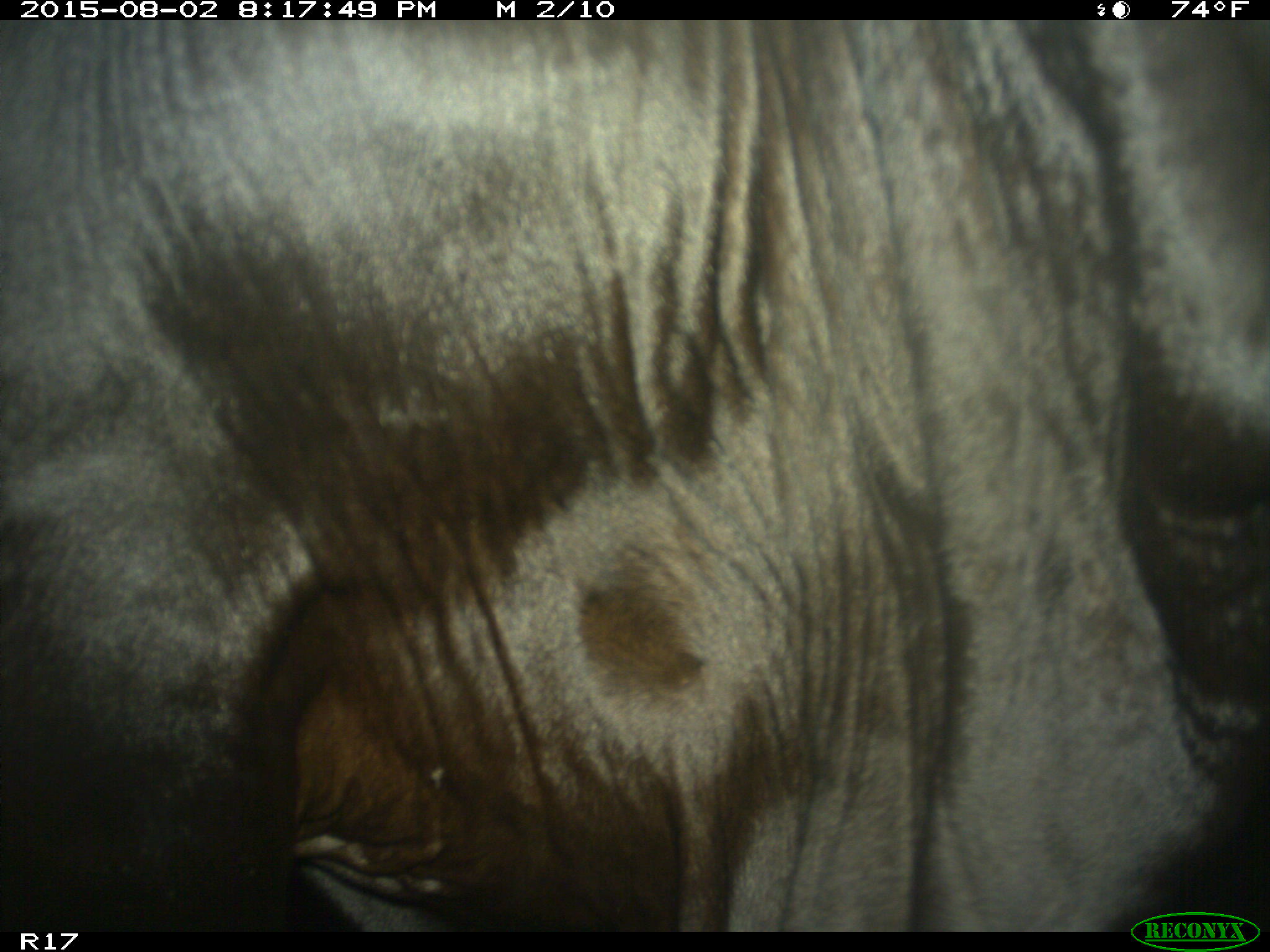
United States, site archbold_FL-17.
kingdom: Animalia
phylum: Chordata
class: Mammalia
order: Artiodactyla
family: Bovidae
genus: Bos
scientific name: Bos taurus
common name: domestic cow